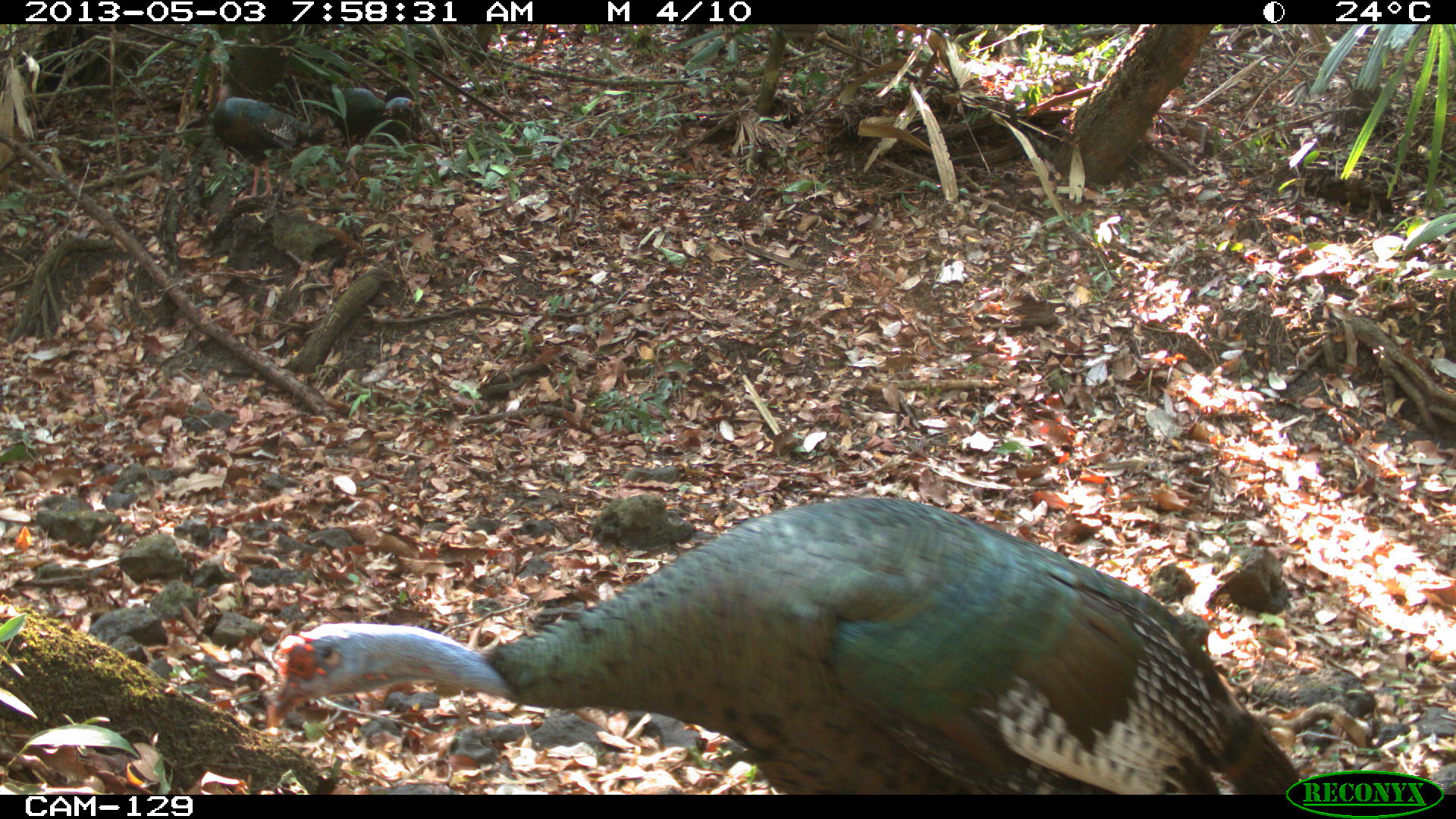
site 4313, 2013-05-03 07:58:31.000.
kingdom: Animalia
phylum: Chordata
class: Aves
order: Galliformes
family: Phasianidae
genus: Meleagris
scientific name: Meleagris ocellata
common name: ocellated turkey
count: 3